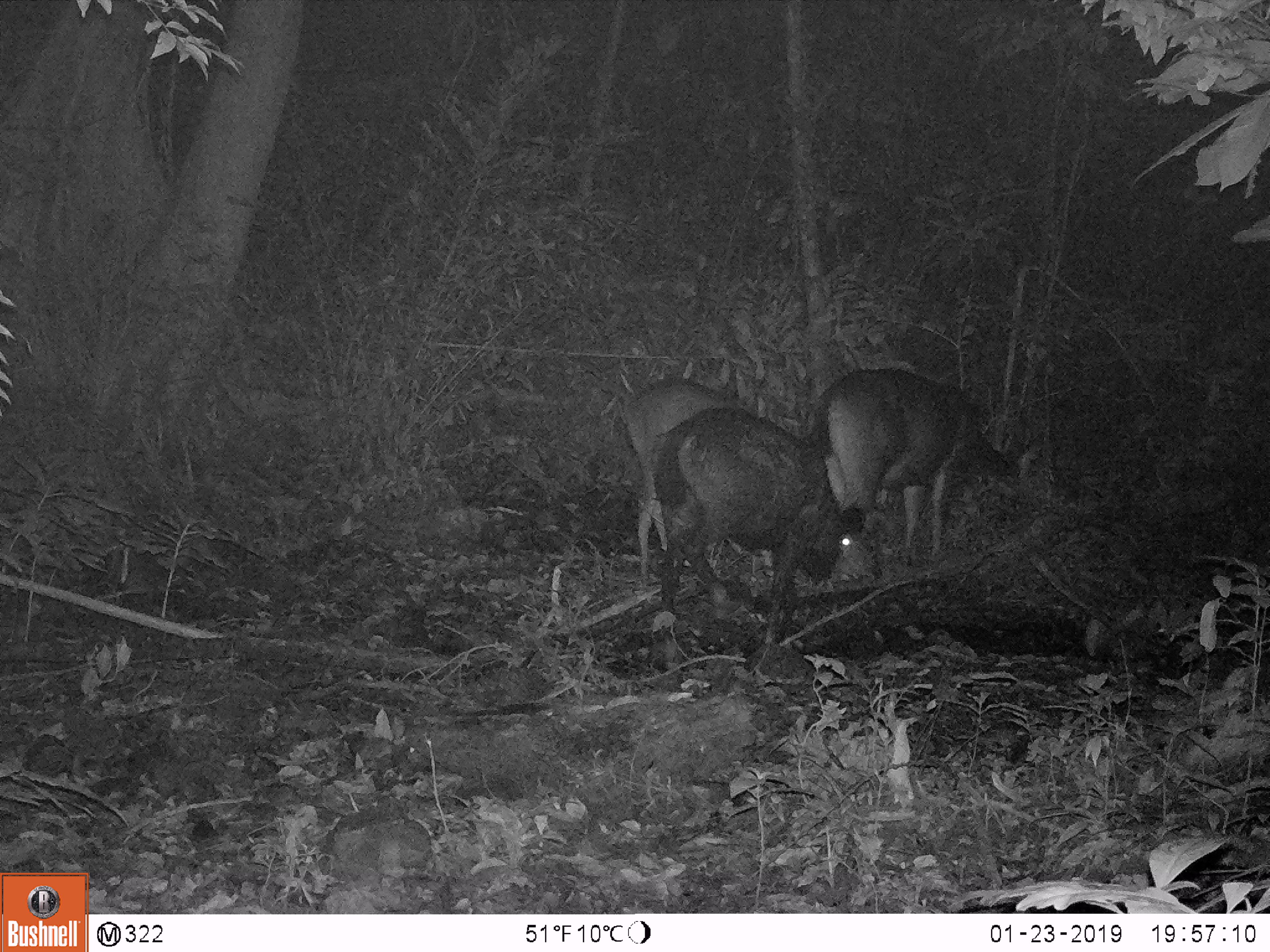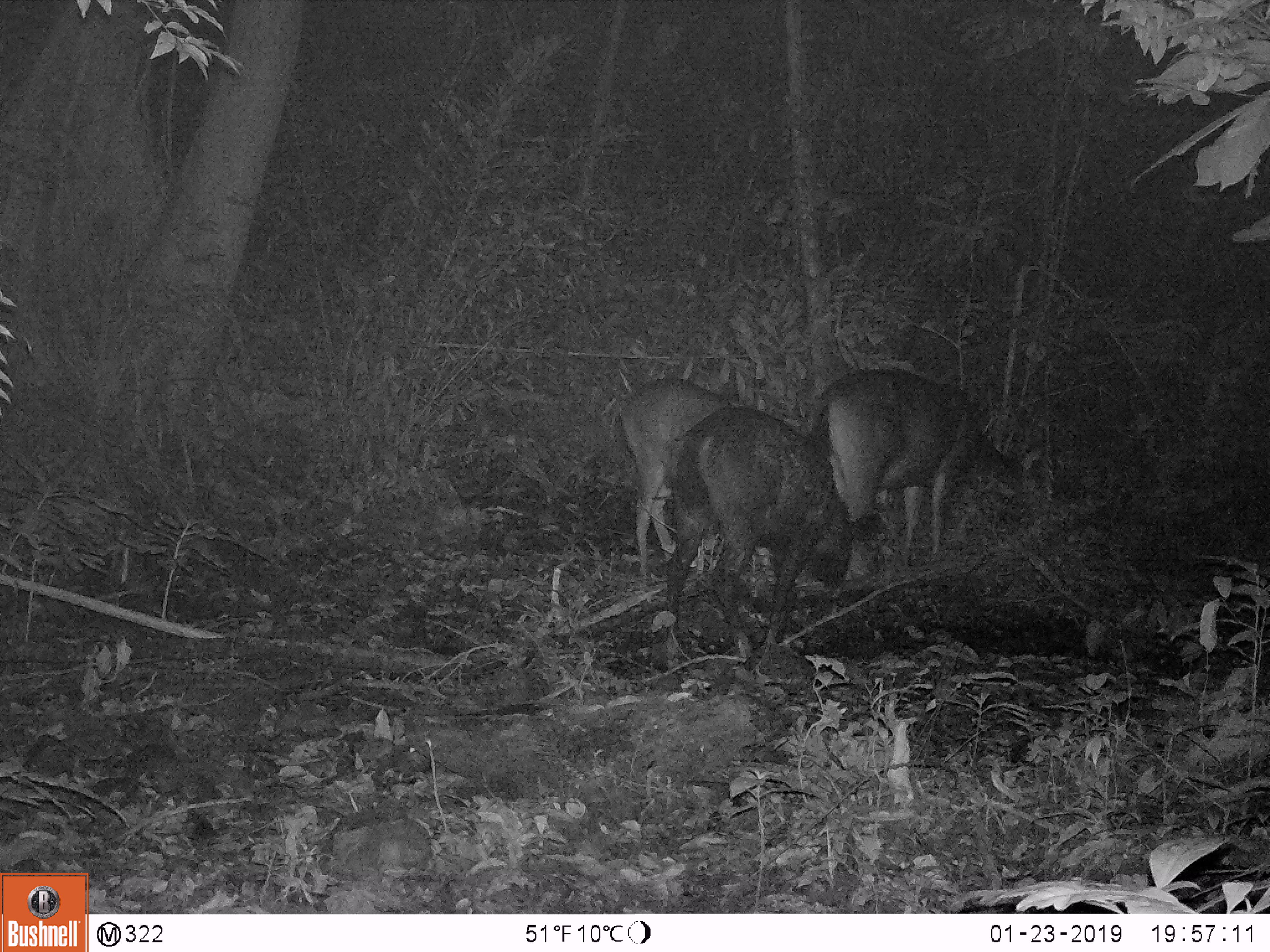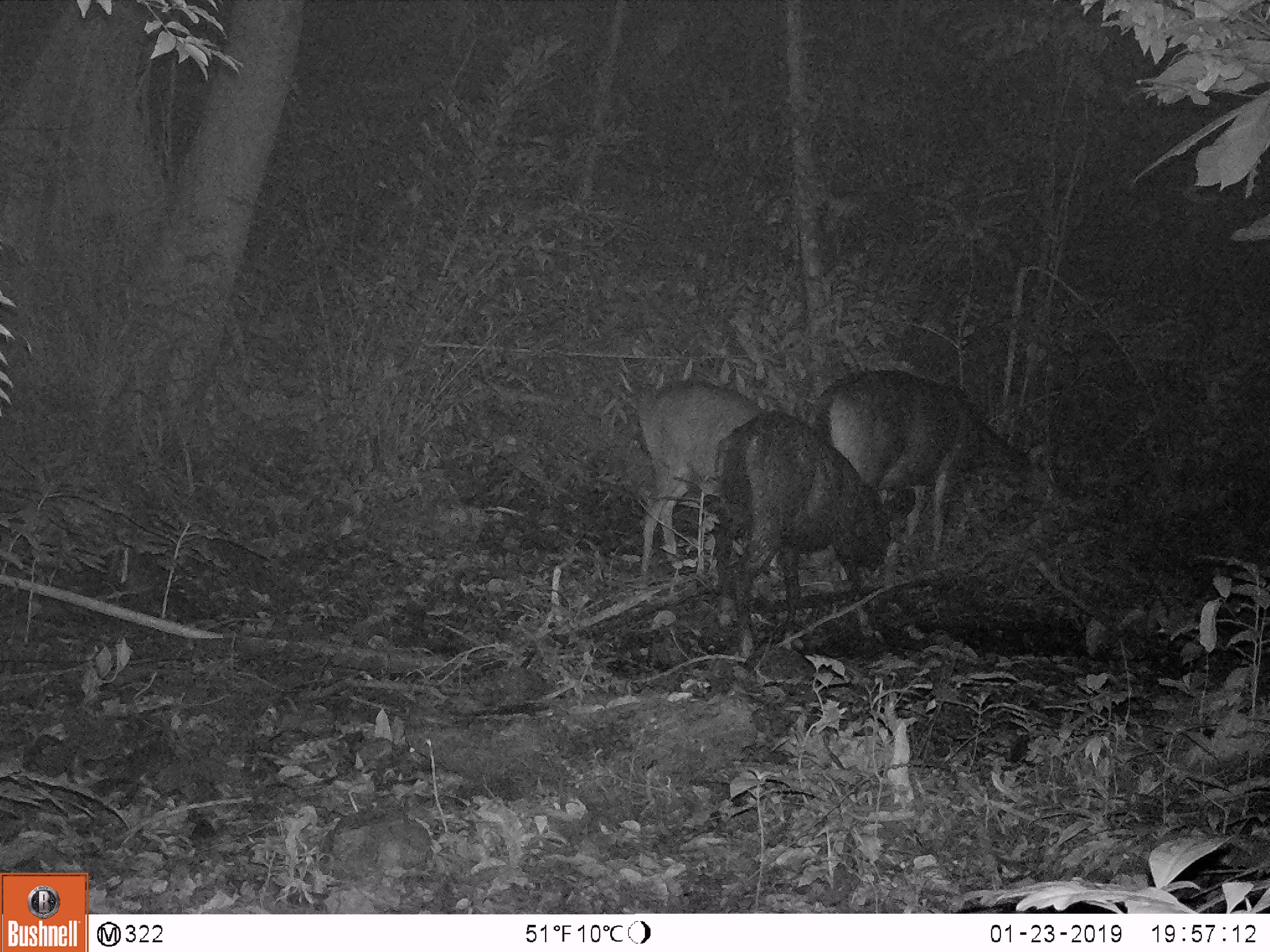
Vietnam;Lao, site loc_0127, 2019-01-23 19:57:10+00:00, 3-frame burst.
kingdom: Animalia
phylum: Chordata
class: Mammalia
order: Artiodactyla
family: Cervidae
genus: Rusa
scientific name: Rusa unicolor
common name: sambar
Sambar (Rusa unicolor). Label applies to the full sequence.